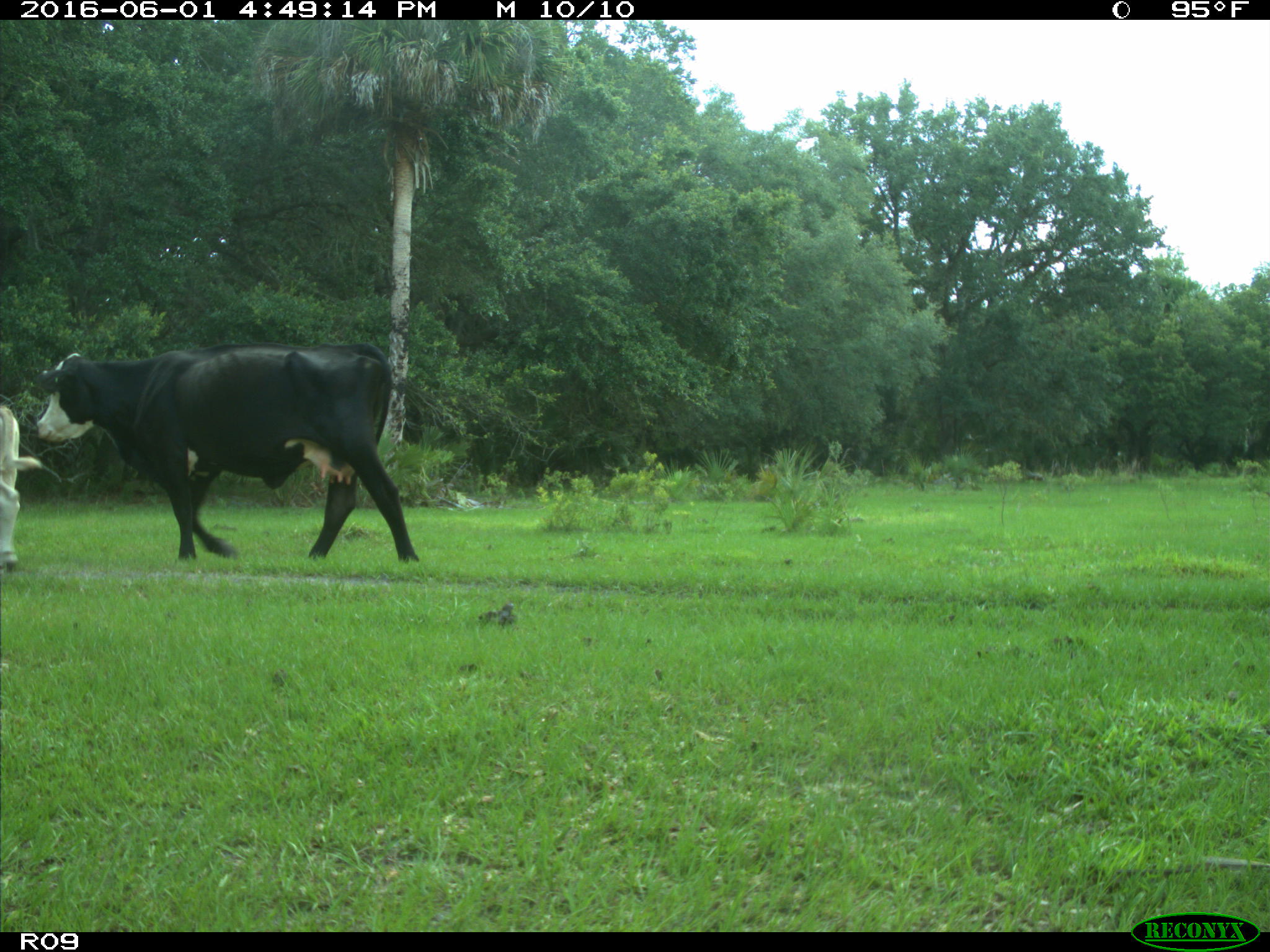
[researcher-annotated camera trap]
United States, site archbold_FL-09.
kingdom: Animalia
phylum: Chordata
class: Mammalia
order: Artiodactyla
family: Bovidae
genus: Bos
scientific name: Bos taurus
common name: domestic cow